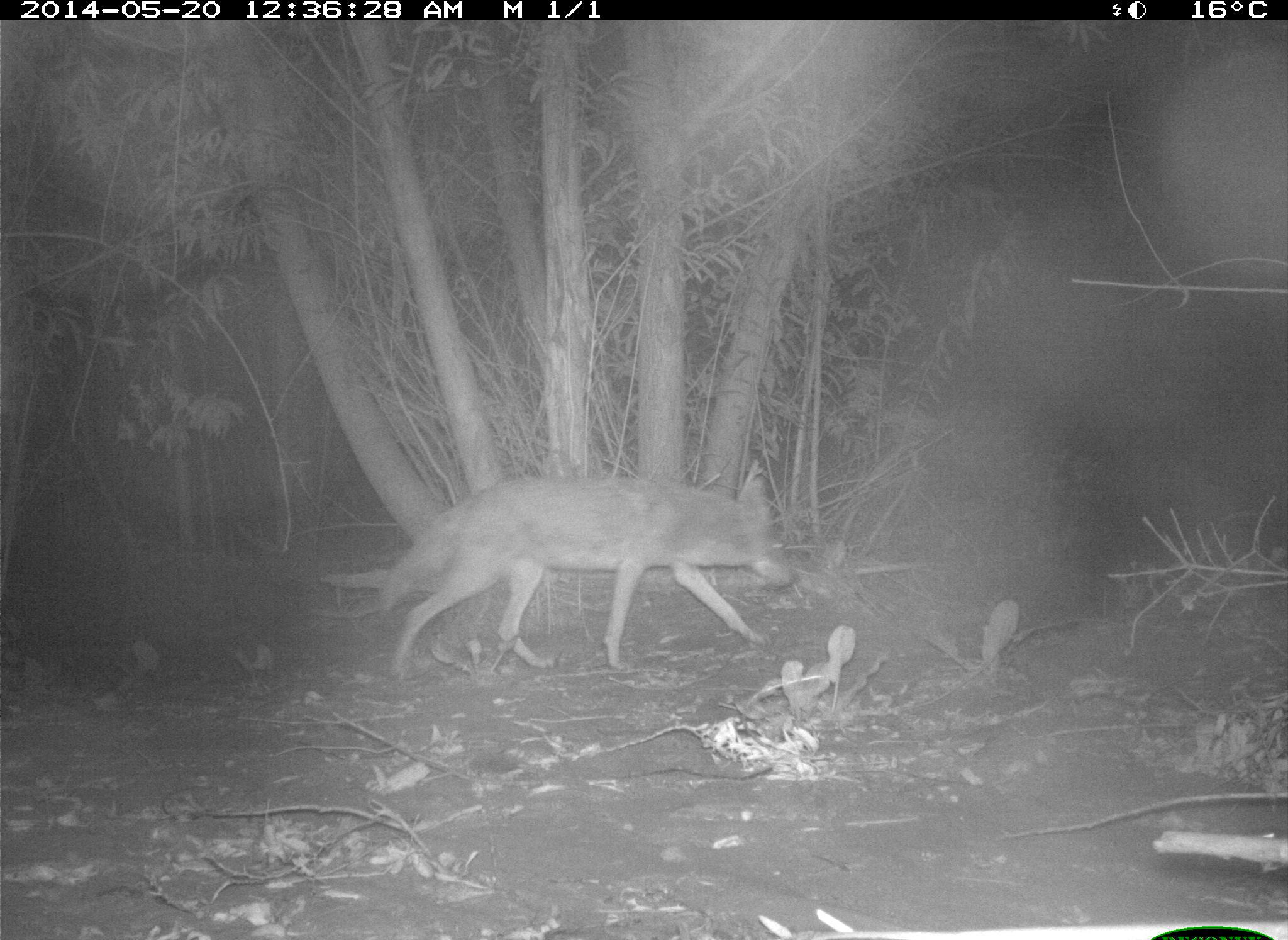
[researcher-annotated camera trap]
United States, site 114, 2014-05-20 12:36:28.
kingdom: Animalia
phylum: Chordata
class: Mammalia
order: Carnivora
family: Canidae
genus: Canis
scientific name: Canis latrans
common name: coyote